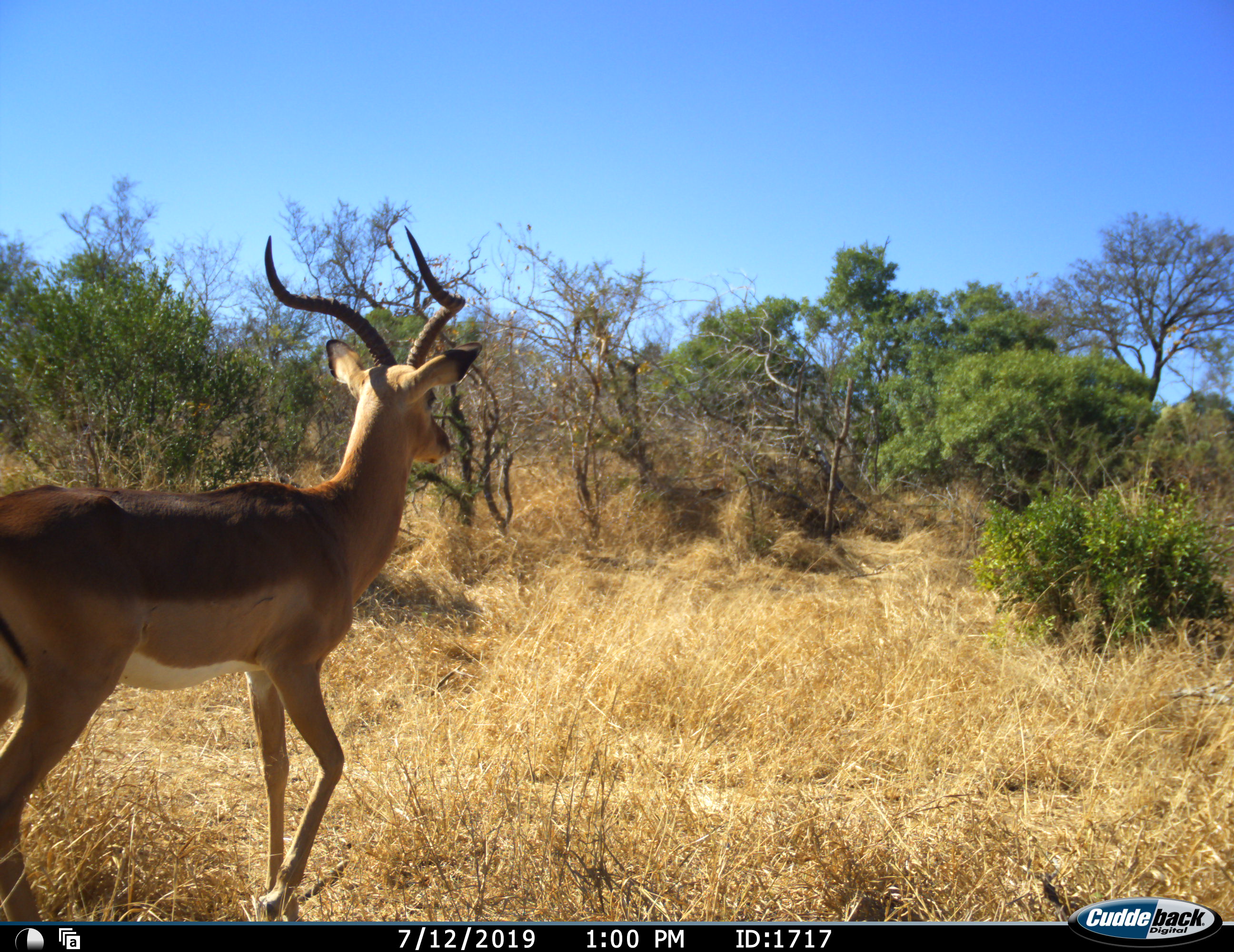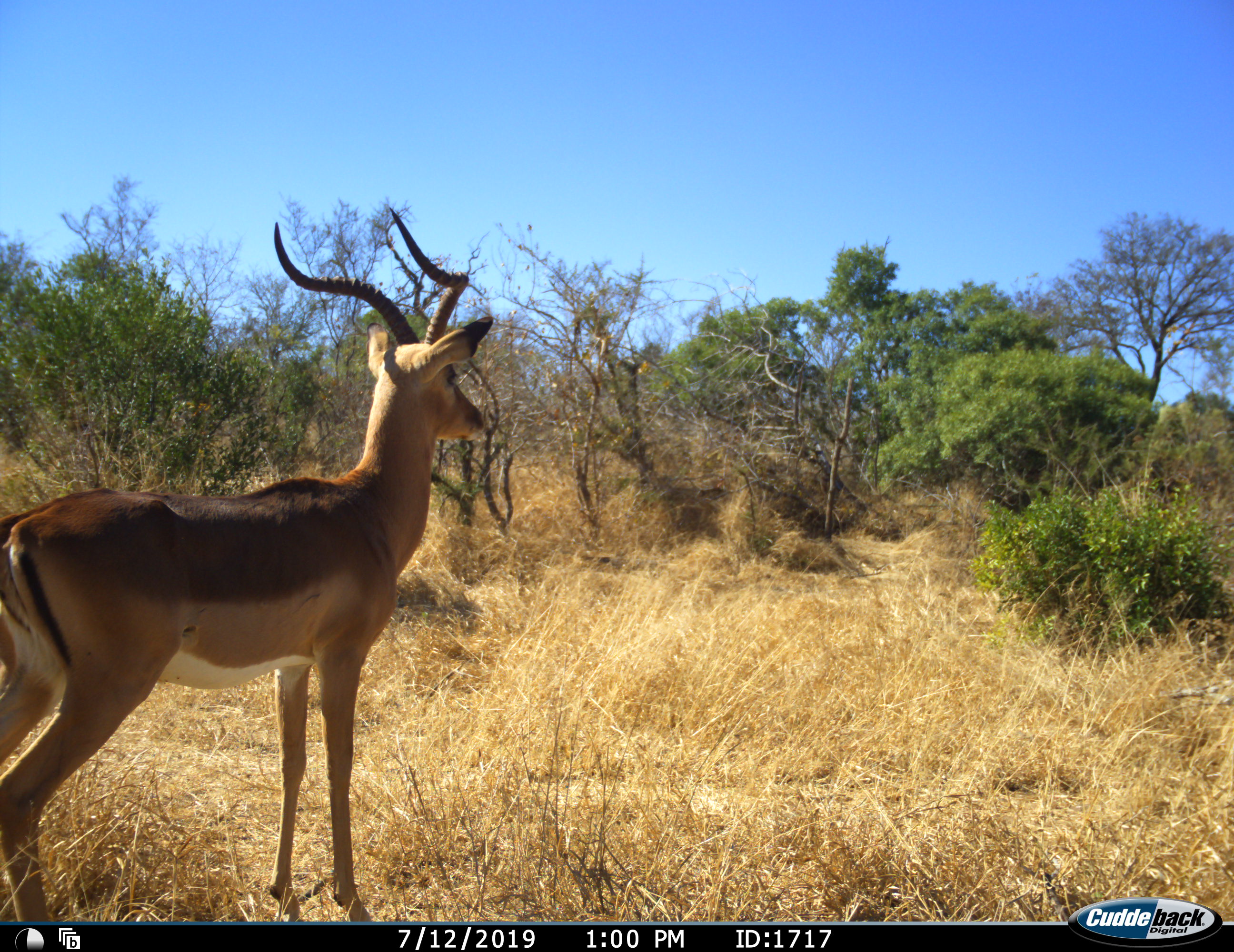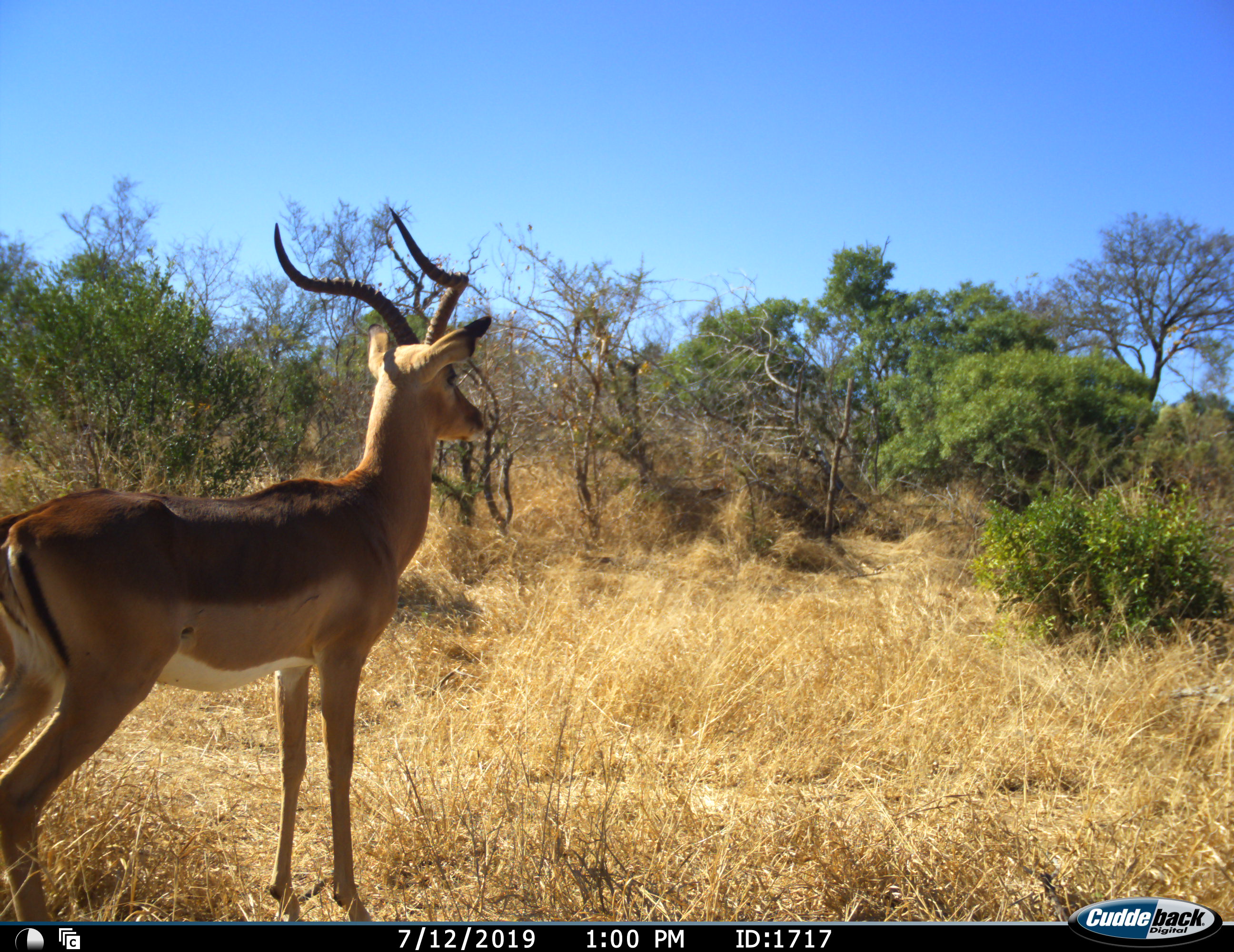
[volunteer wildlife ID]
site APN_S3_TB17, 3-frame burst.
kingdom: Animalia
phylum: Chordata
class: Mammalia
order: Artiodactyla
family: Bovidae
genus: Aepyceros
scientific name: Aepyceros melampus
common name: impala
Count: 1.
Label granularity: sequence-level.